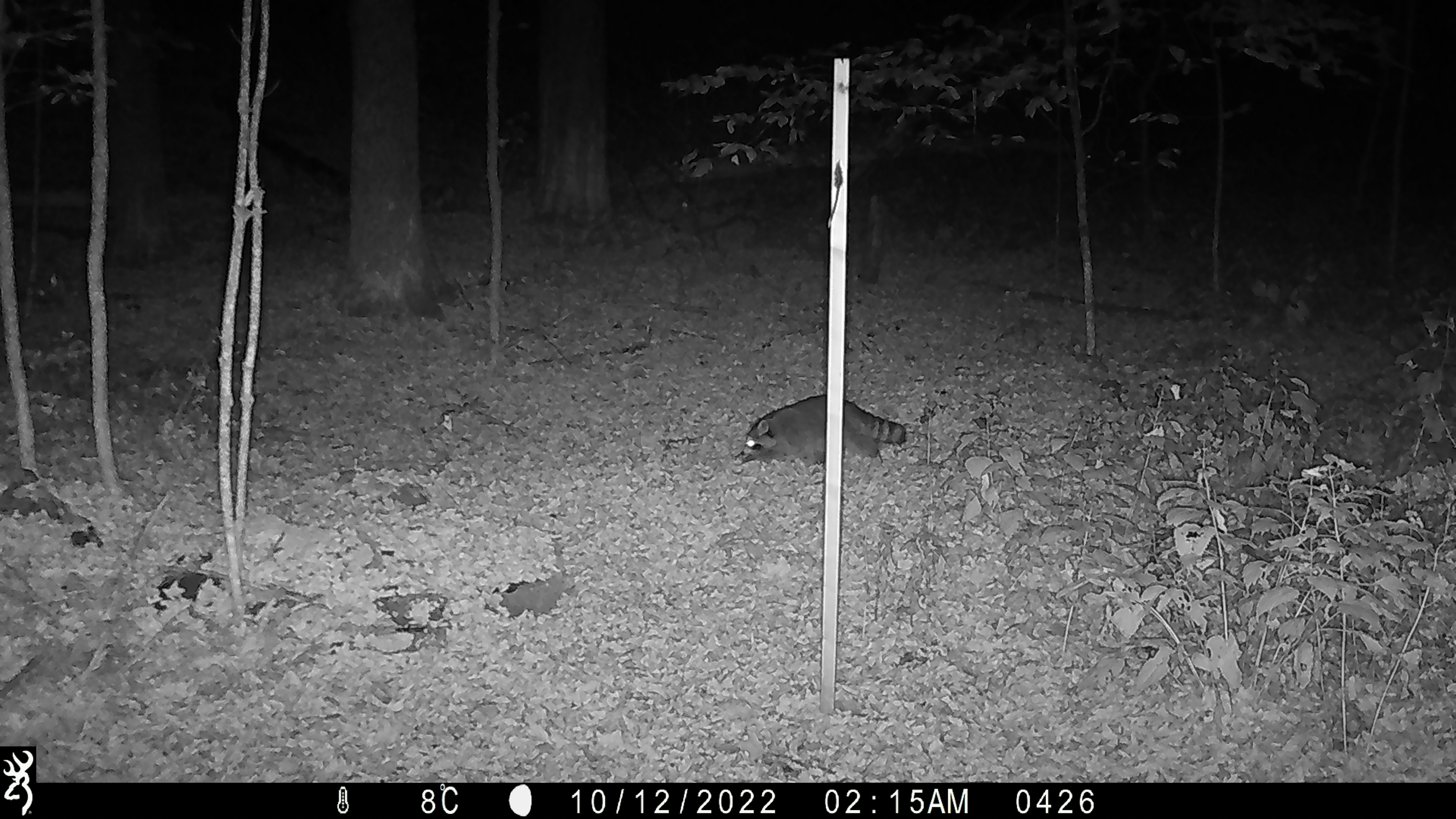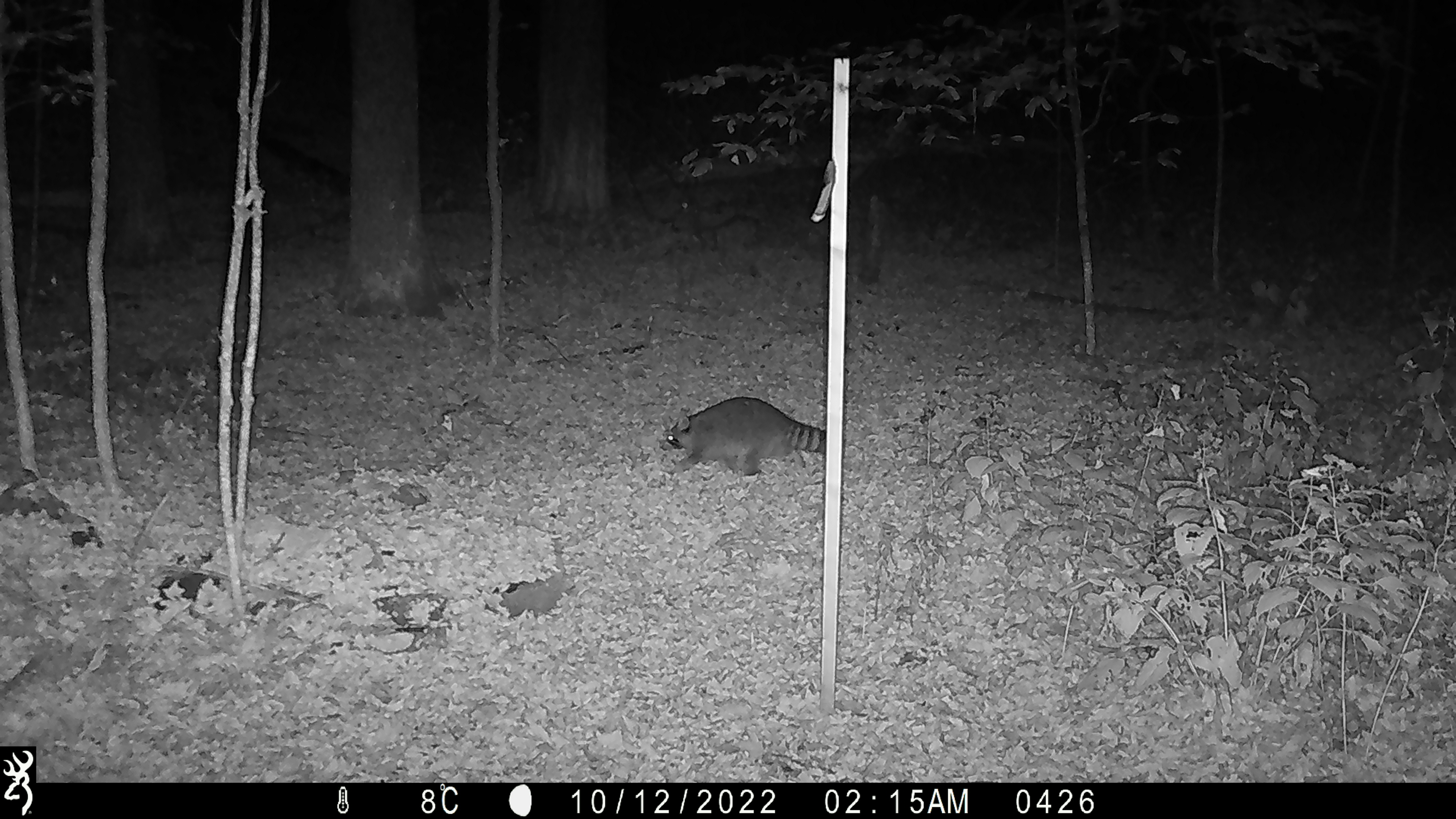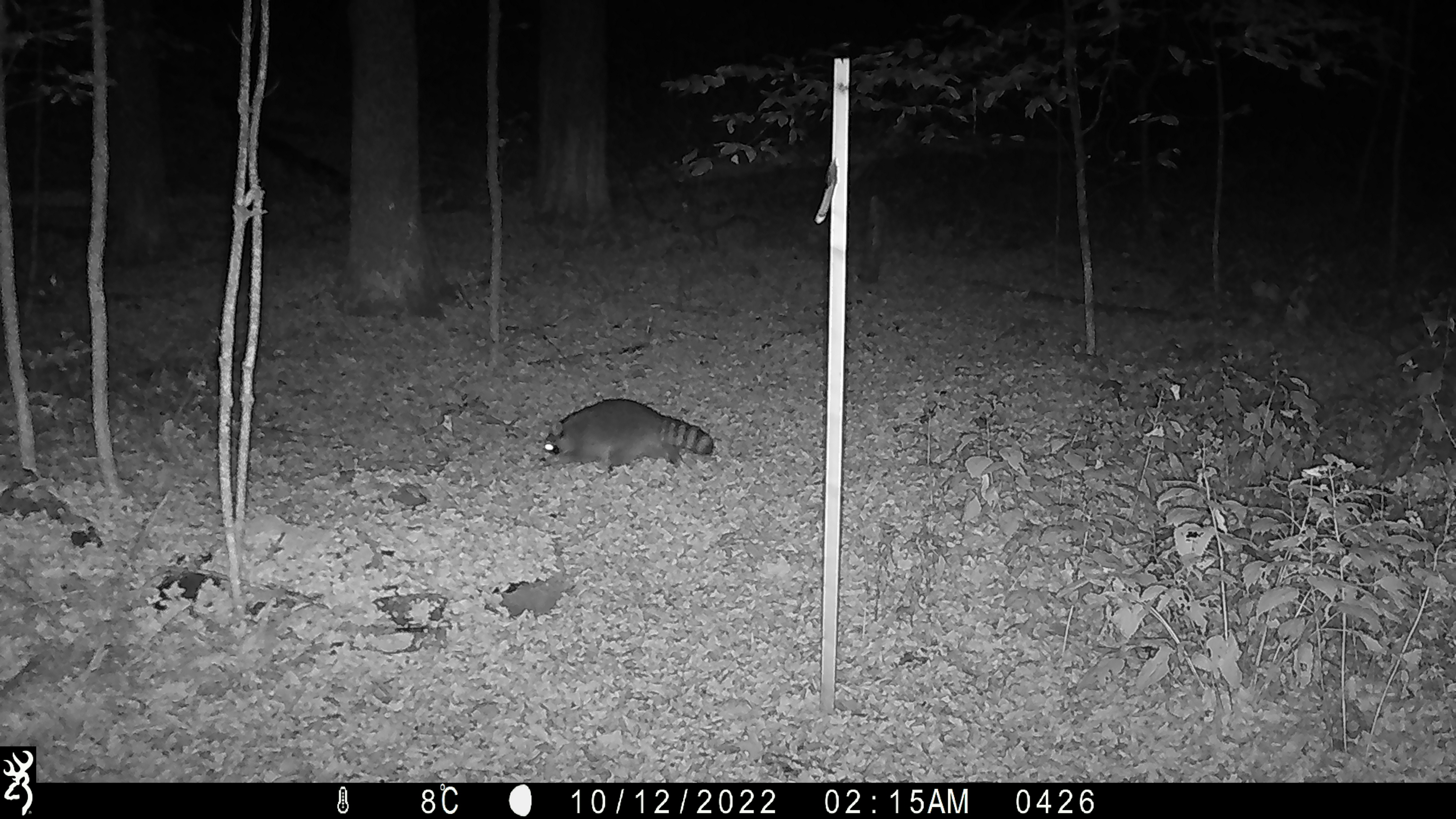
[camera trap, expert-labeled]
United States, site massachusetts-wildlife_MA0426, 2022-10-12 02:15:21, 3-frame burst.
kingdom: Animalia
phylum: Chordata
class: Mammalia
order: Carnivora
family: Procyonidae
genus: Procyon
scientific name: Procyon lotor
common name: raccoon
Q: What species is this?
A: Raccoon (Procyon lotor).